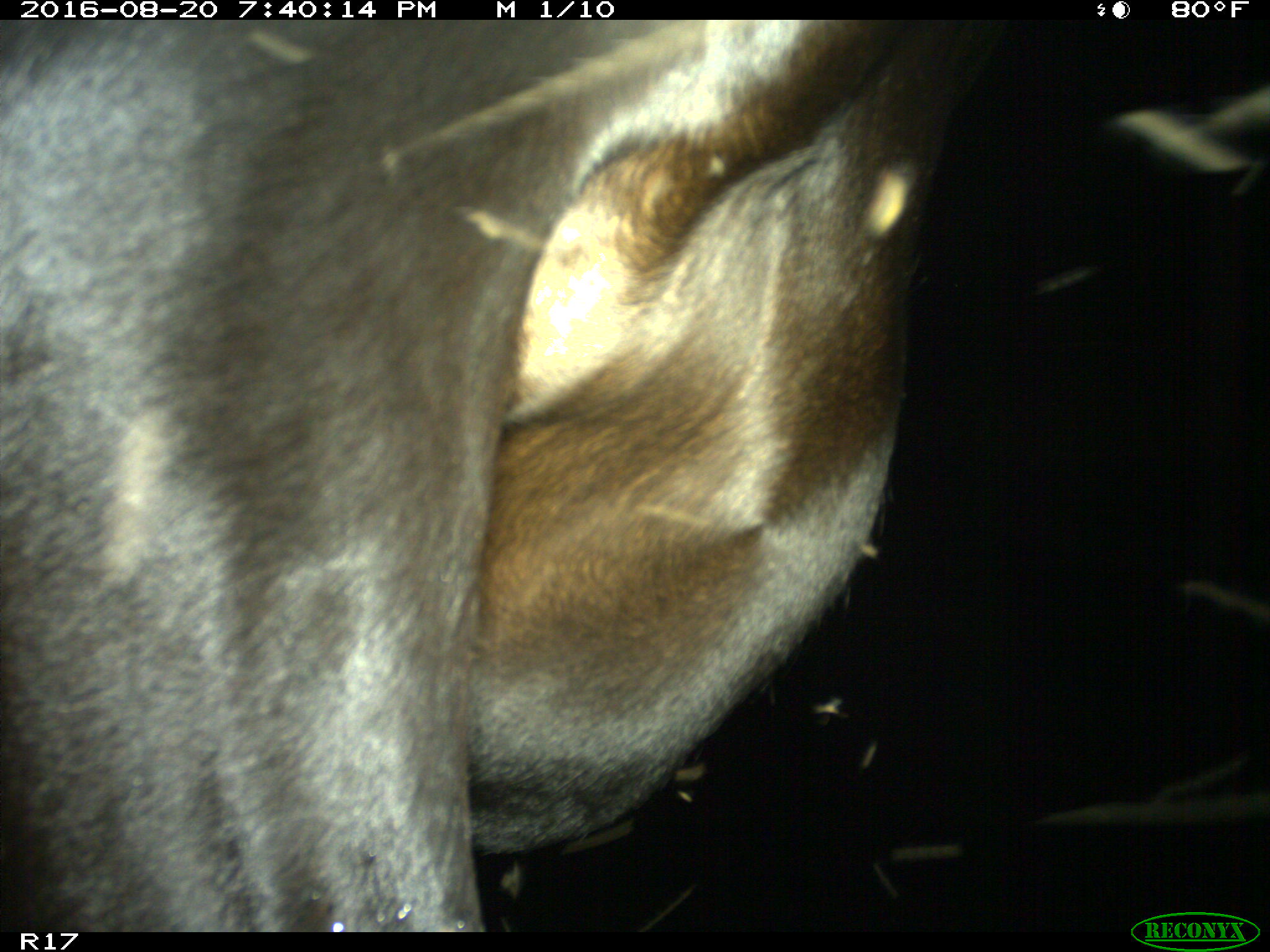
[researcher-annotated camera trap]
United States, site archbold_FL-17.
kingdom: Animalia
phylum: Chordata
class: Mammalia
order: Artiodactyla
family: Bovidae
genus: Bos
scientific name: Bos taurus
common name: domestic cow